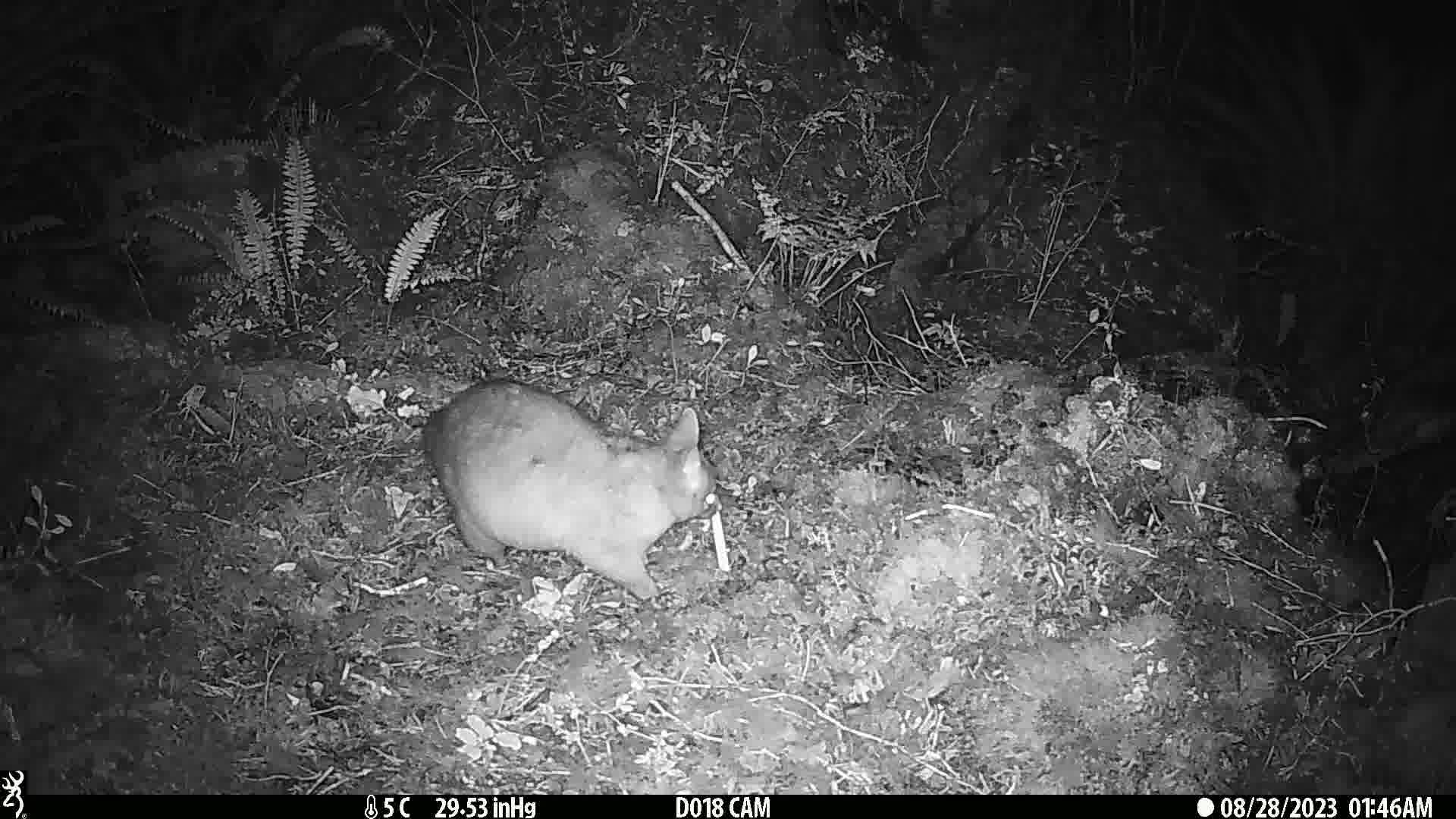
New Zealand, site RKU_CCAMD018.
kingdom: Animalia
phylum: Chordata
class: Mammalia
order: Diprotodontia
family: Phalangeridae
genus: Trichosurus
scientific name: Trichosurus vulpecula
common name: common brushtail possum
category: possum